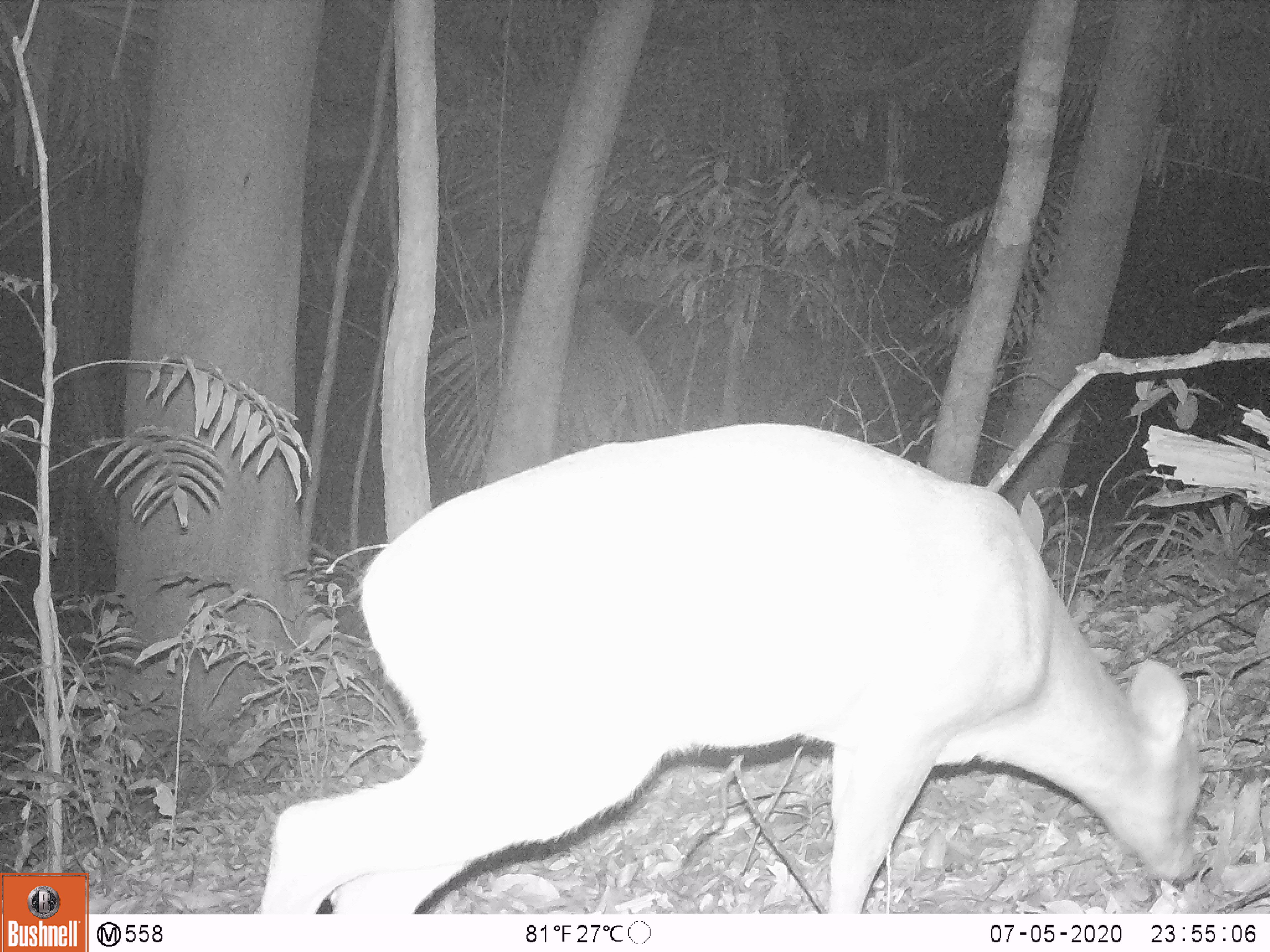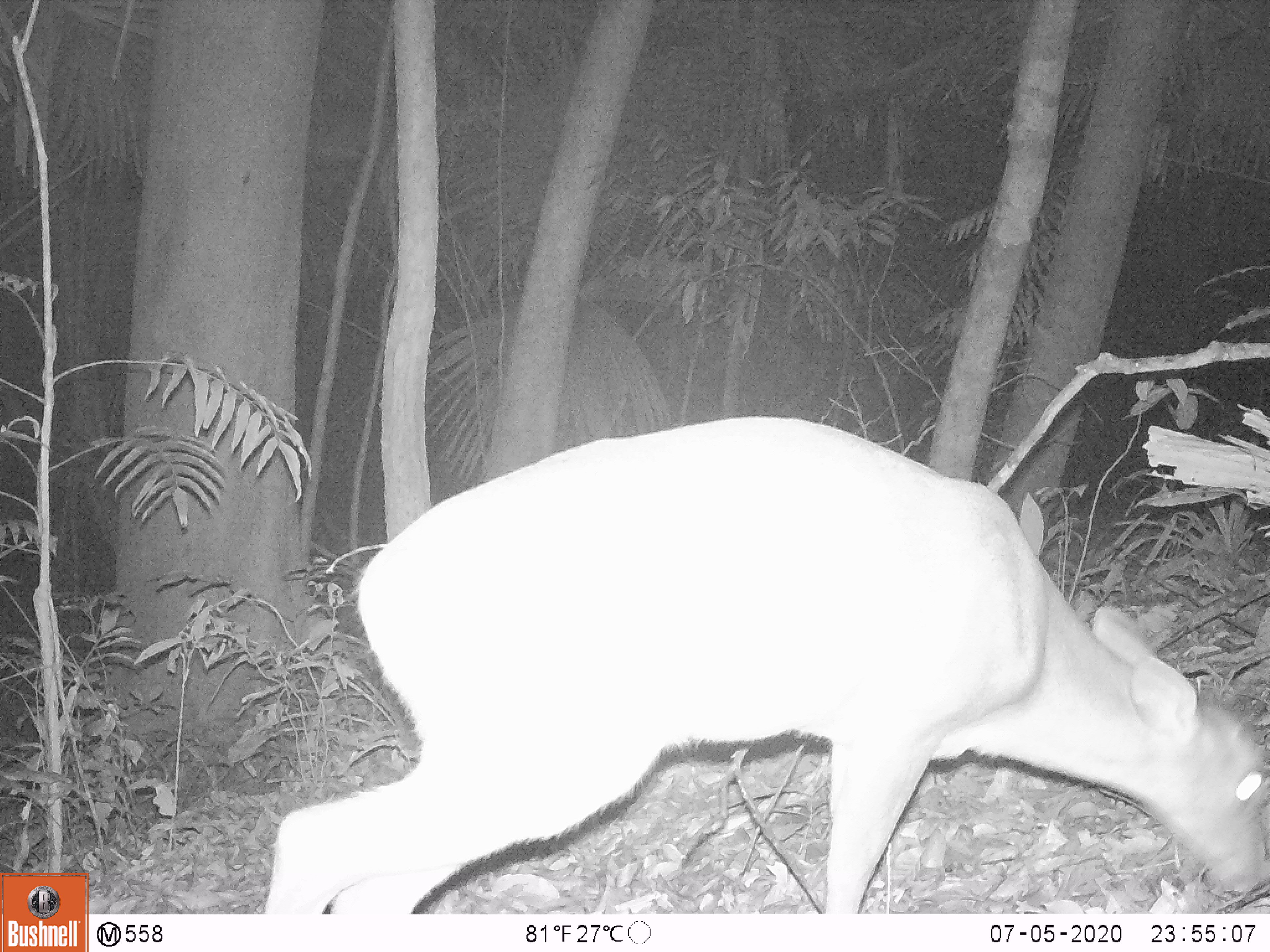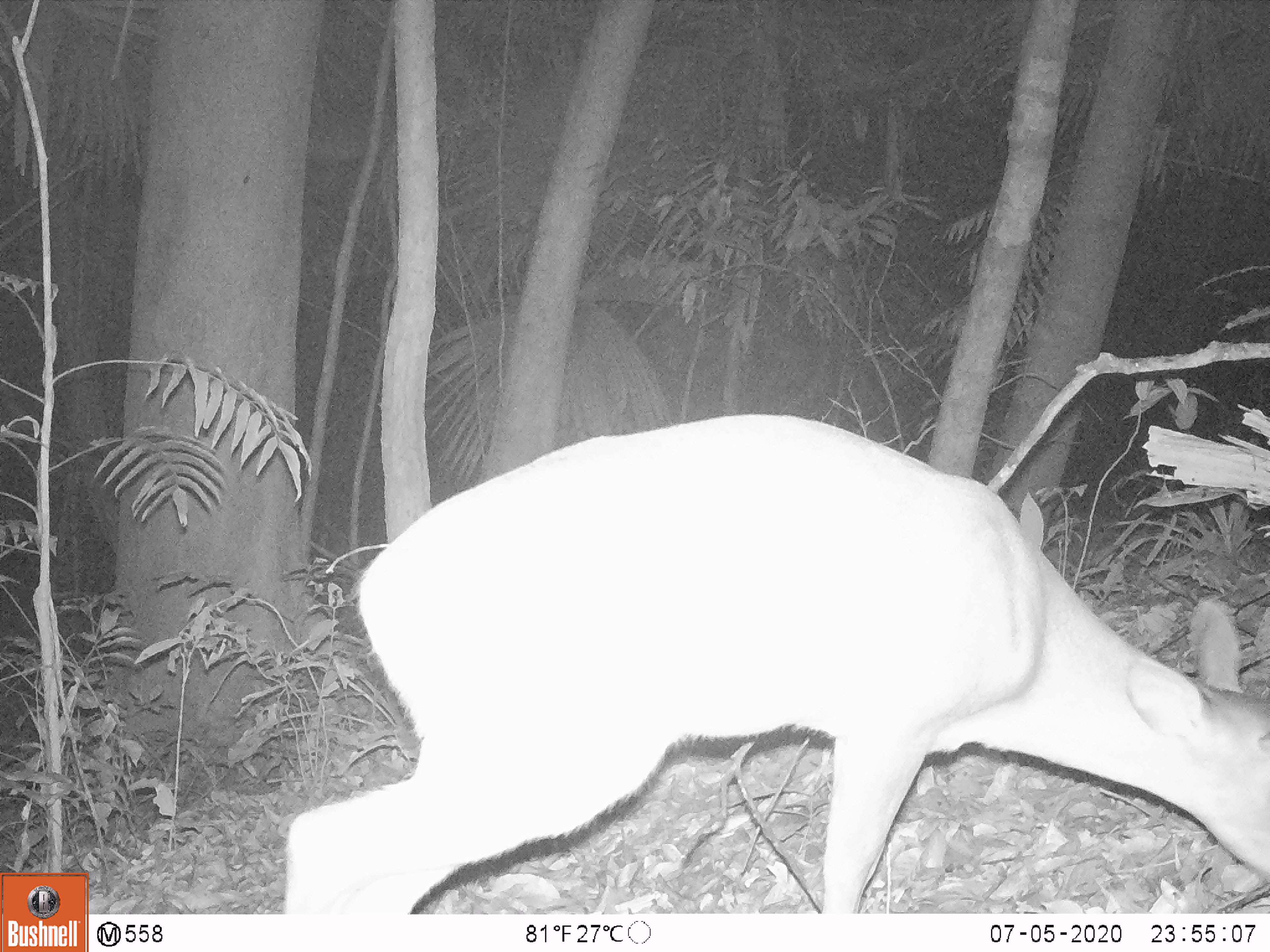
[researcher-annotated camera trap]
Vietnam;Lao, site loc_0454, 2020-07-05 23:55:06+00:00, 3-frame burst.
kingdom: Animalia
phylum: Chordata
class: Mammalia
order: Artiodactyla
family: Cervidae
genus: Muntiacus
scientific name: Muntiacus vuquangensis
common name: large-antlered muntjac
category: large antlered muntjac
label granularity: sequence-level